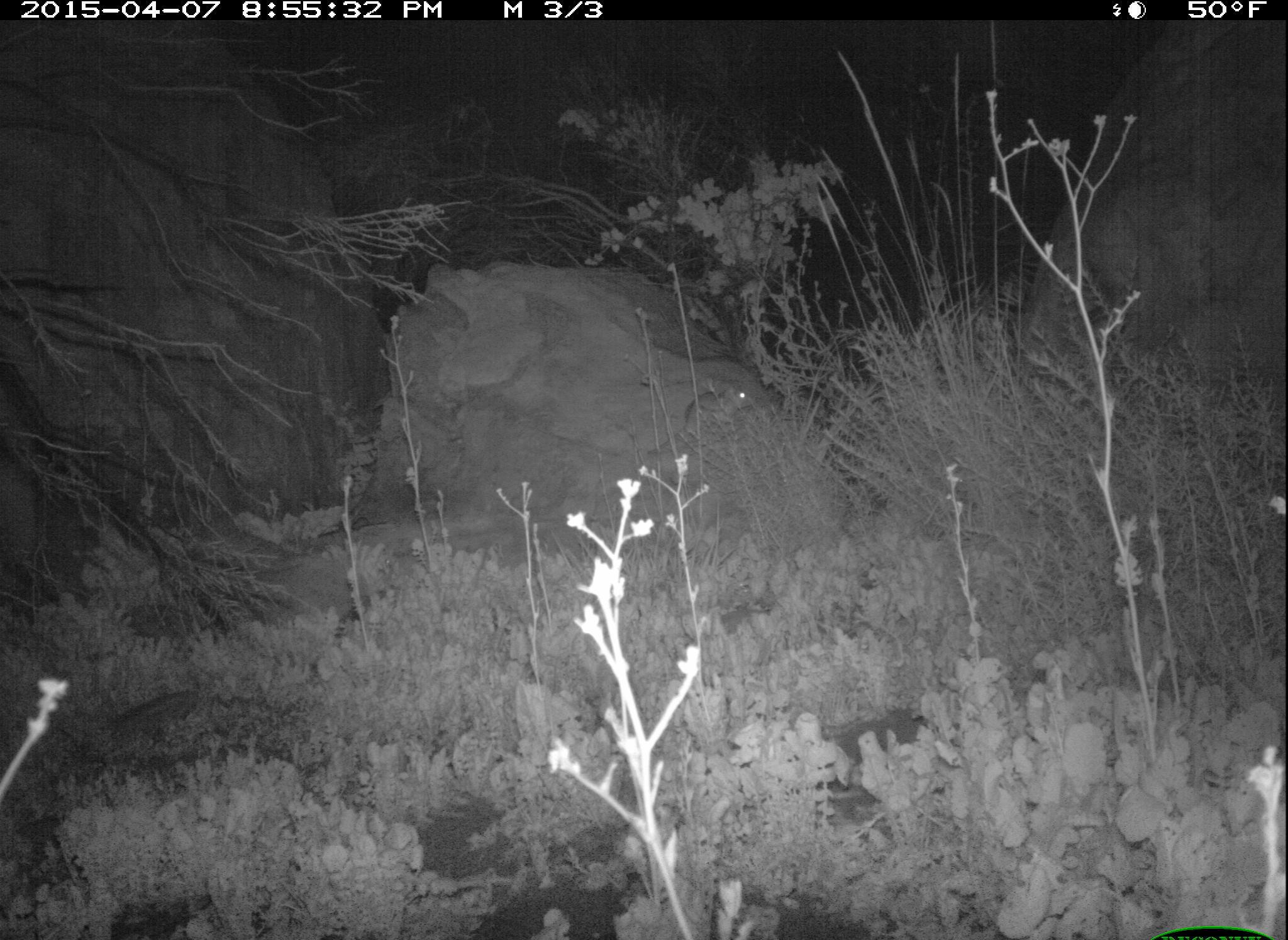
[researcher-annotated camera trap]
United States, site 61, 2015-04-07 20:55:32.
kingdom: Animalia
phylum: Chordata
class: Mammalia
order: Rodentia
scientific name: Rodentia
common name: rodent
Rodent (Rodentia).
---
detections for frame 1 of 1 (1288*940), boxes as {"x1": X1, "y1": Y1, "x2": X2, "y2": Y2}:
rodent: {"x1": 643, "y1": 371, "x2": 770, "y2": 467}